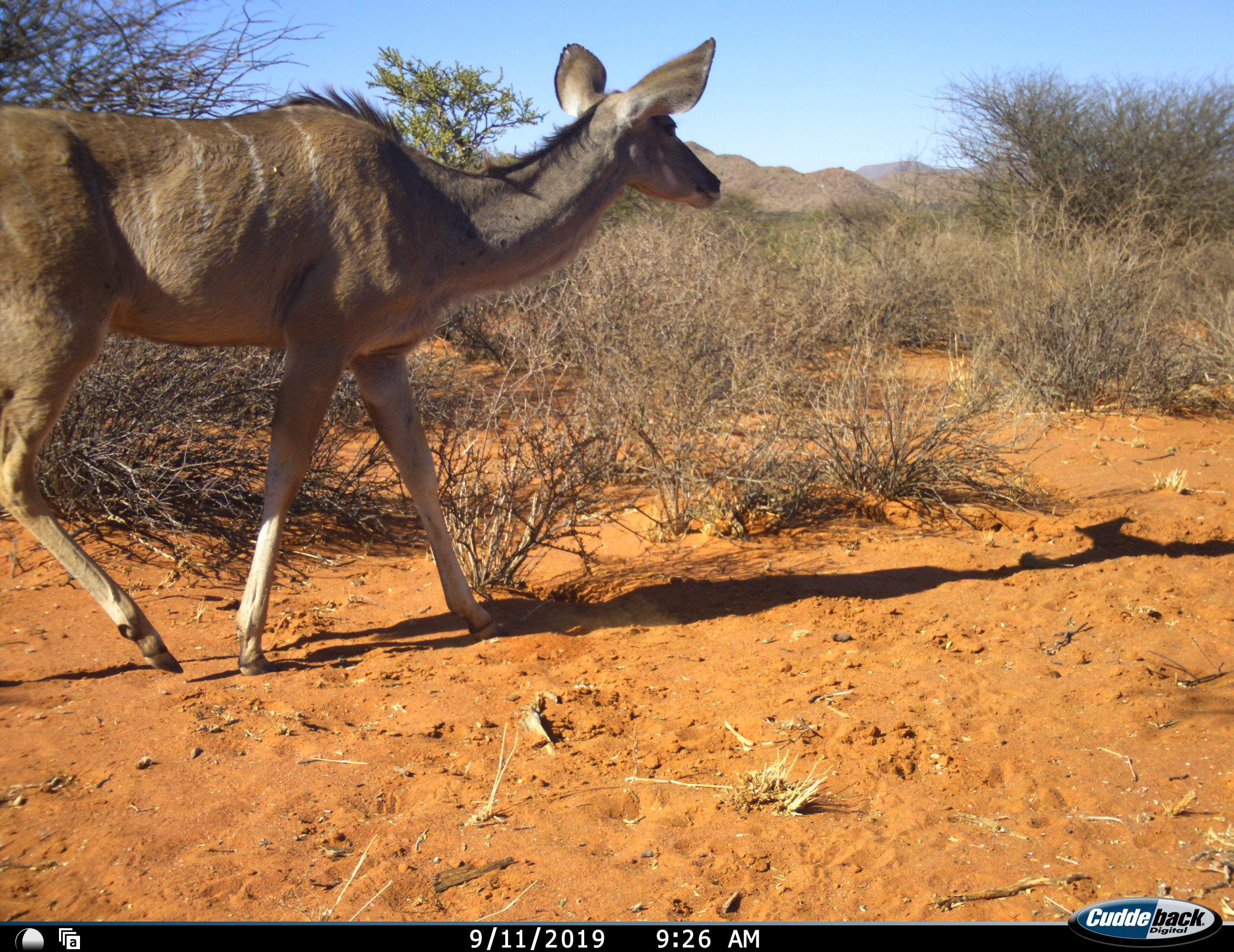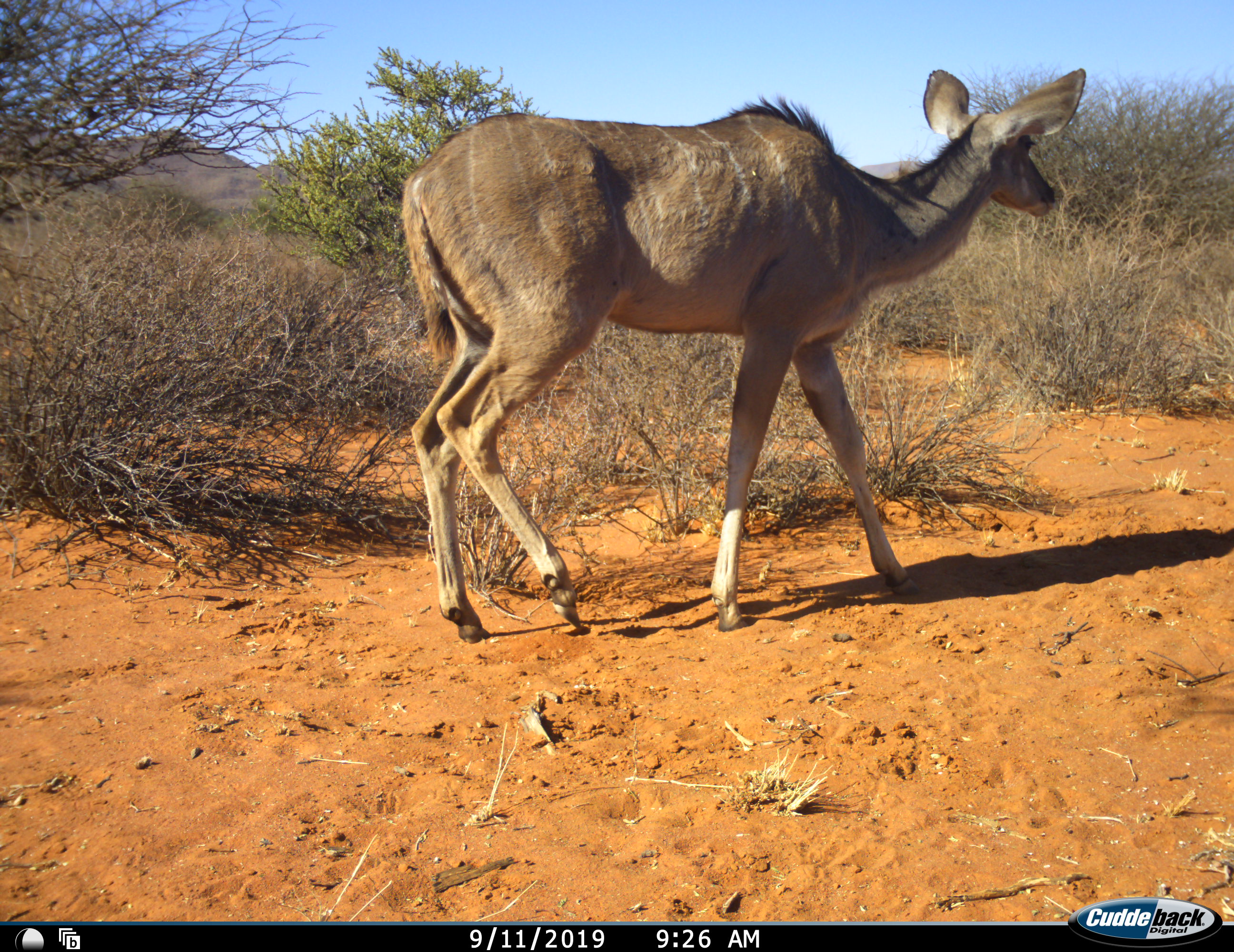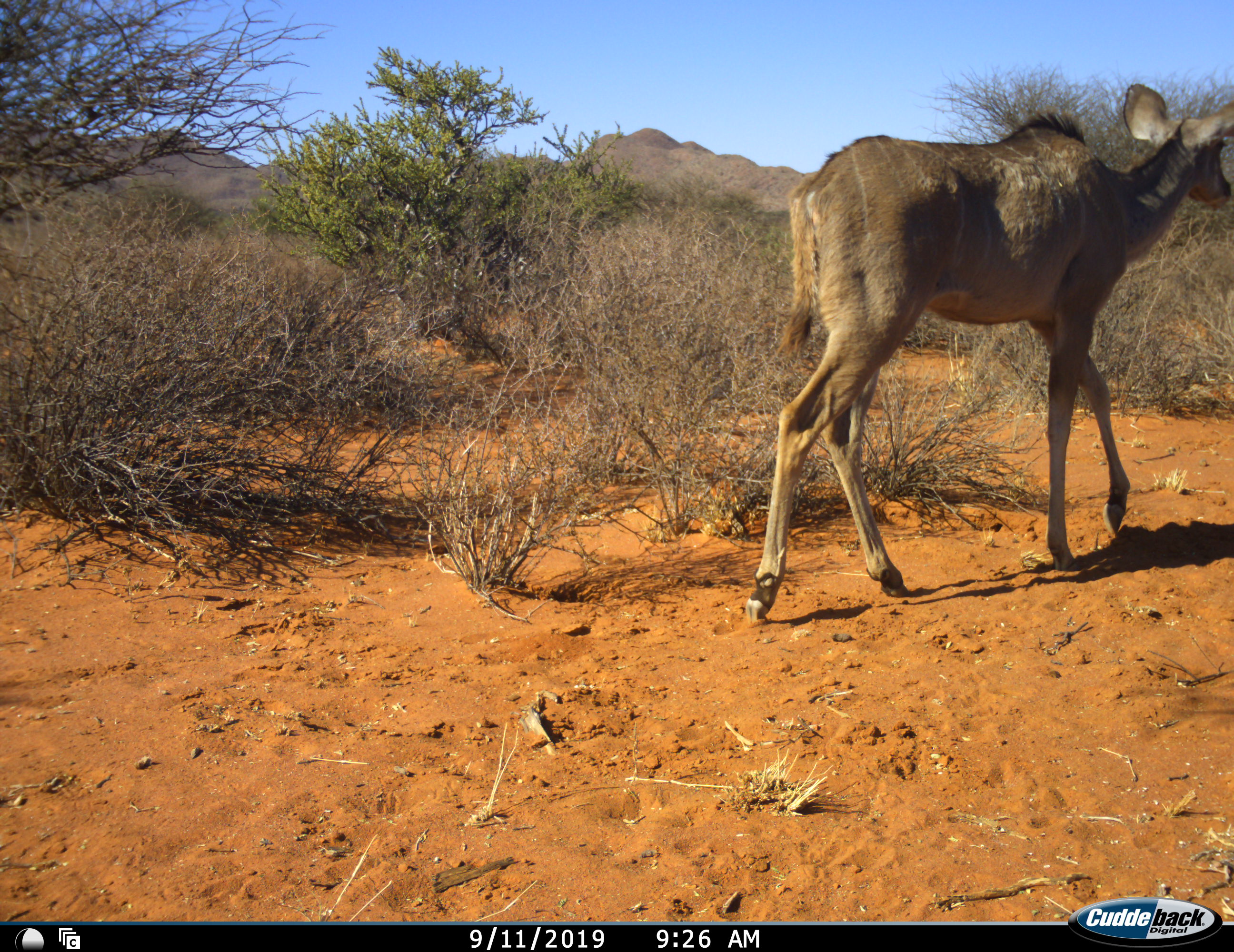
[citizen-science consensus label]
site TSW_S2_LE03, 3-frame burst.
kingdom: Animalia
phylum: Chordata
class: Mammalia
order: Artiodactyla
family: Bovidae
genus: Tragelaphus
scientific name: Tragelaphus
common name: kudu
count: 1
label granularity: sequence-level